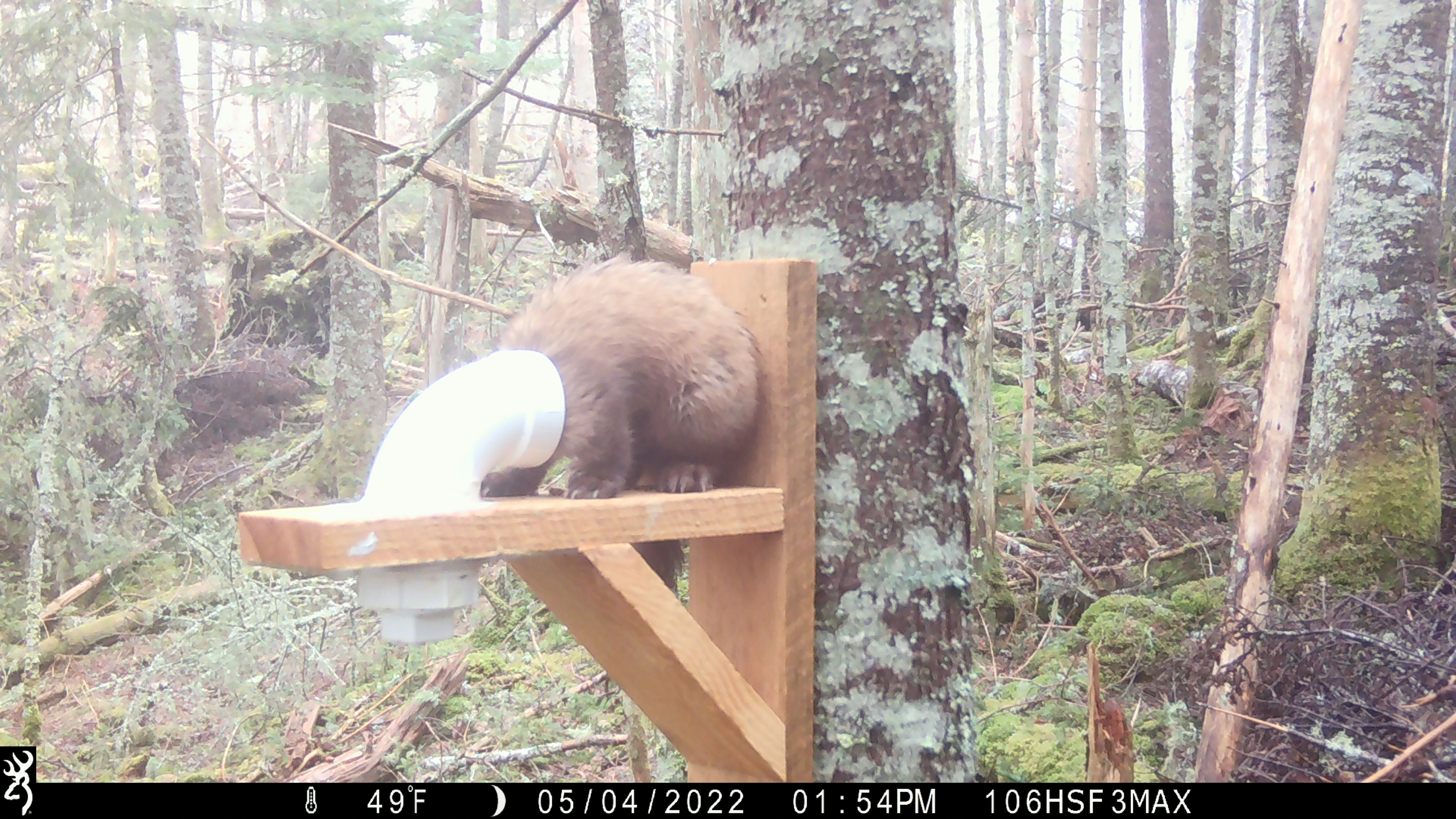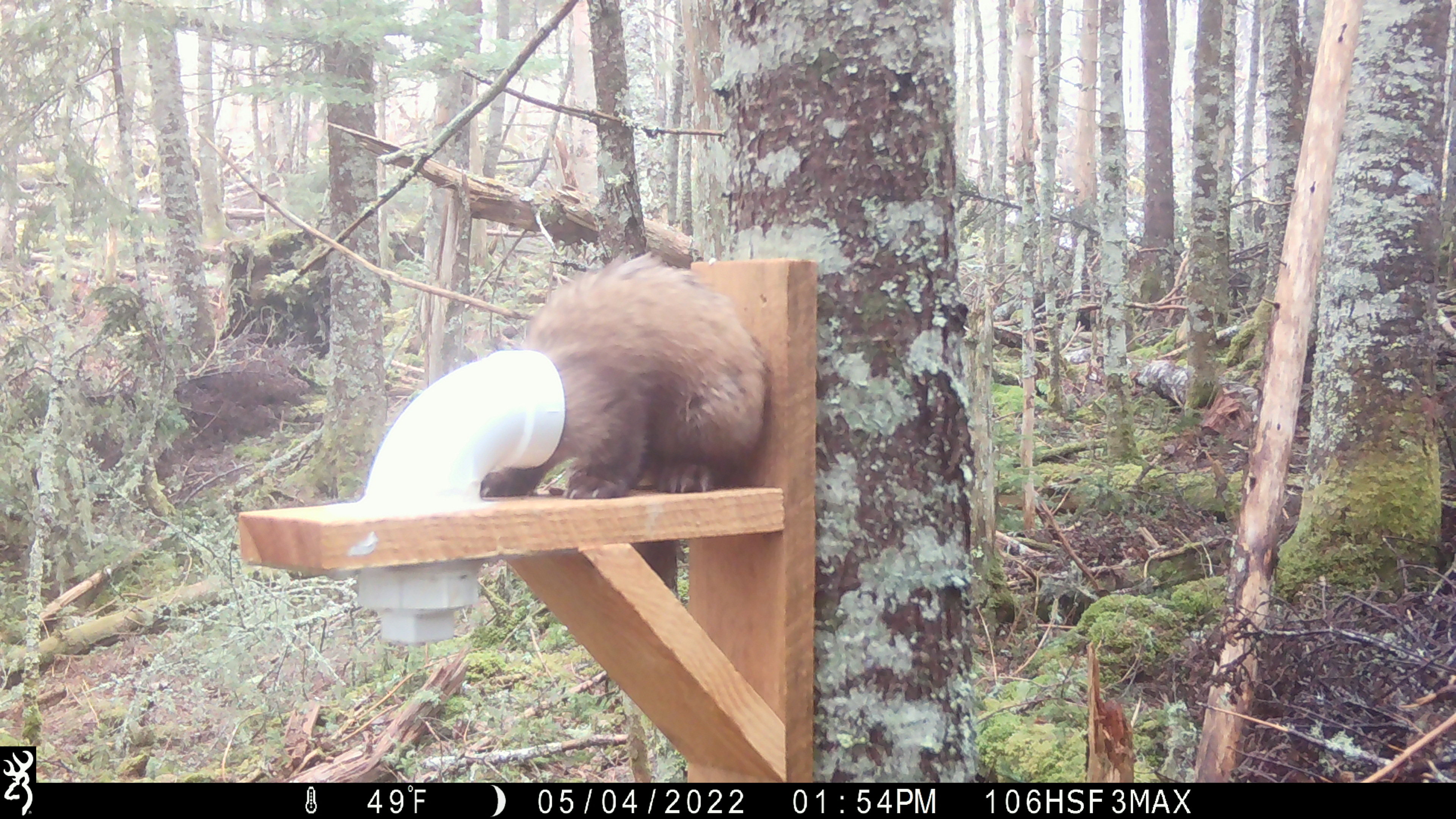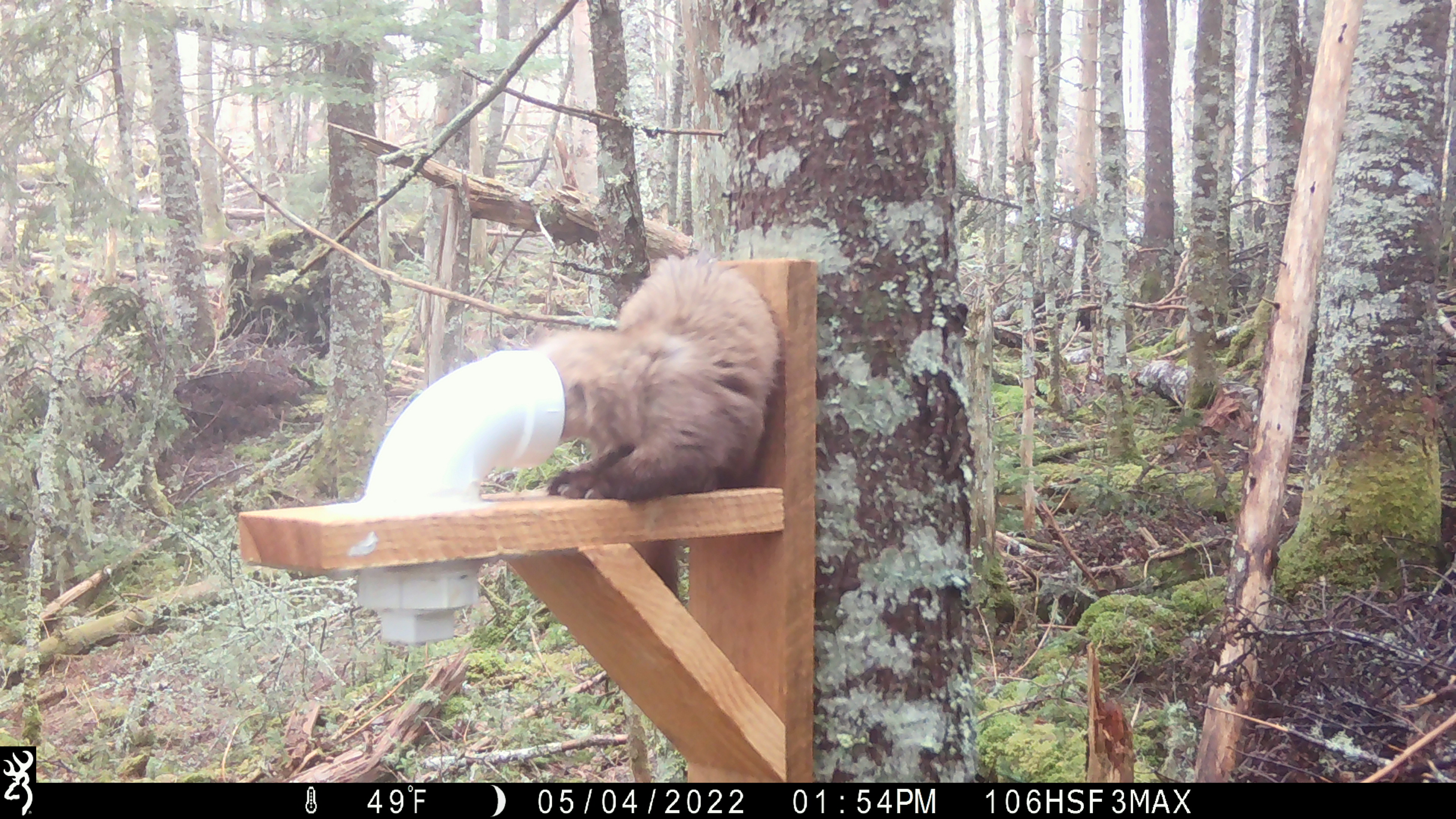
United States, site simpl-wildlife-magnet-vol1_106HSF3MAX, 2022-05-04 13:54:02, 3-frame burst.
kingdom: Animalia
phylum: Chordata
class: Mammalia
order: Carnivora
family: Mustelidae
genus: Martes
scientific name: Martes americana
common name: american marten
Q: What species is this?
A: American marten (Martes americana).